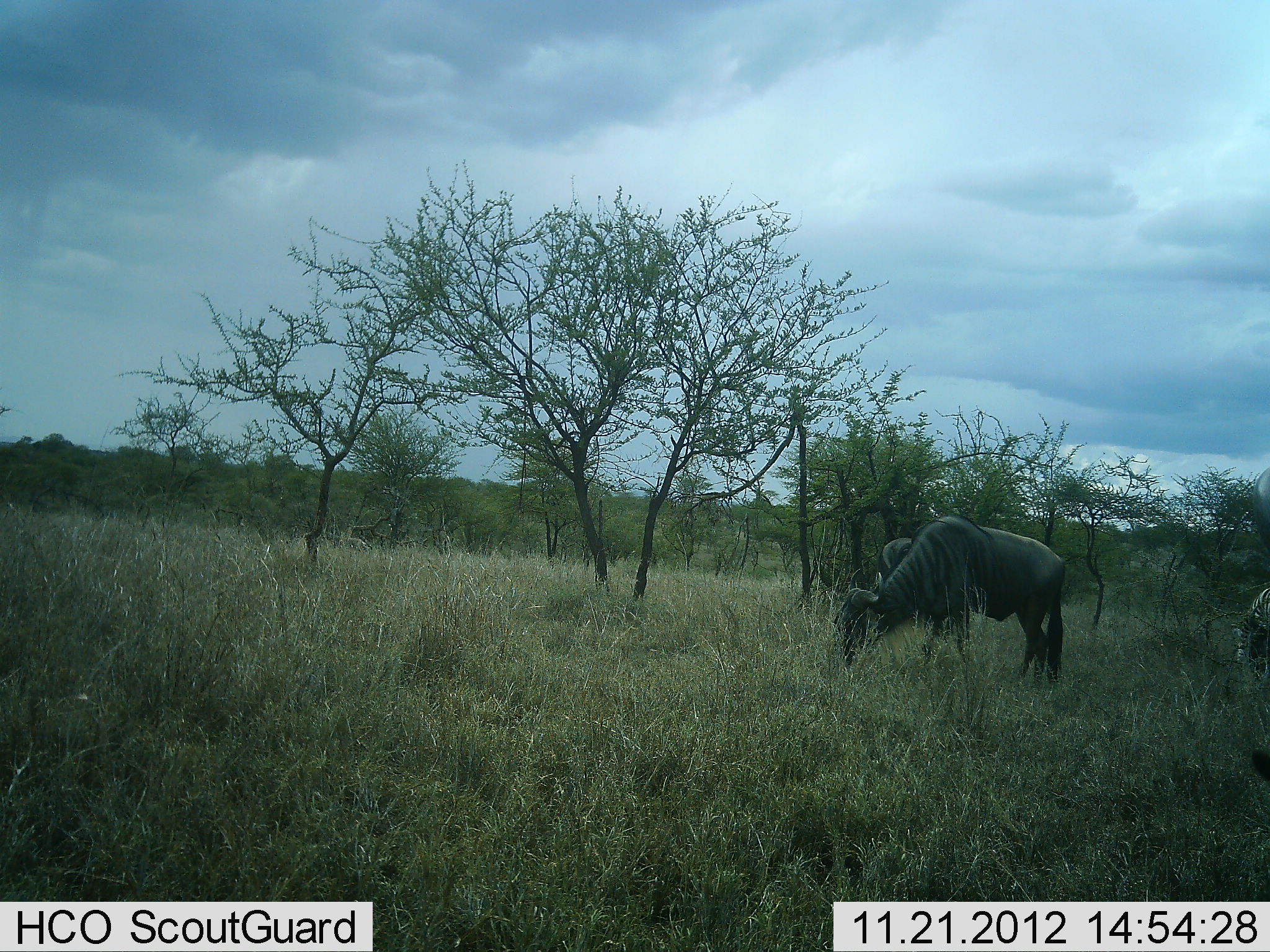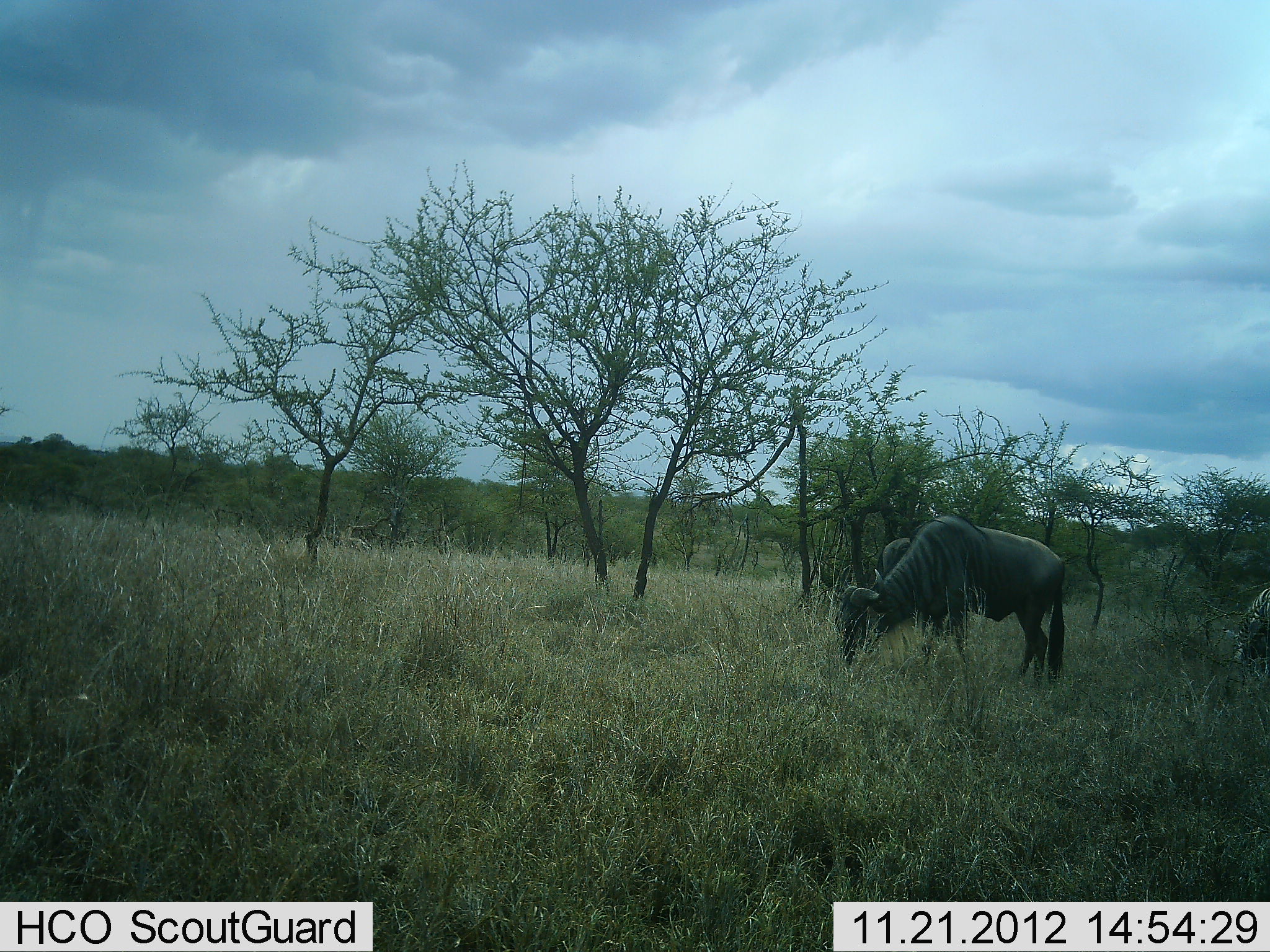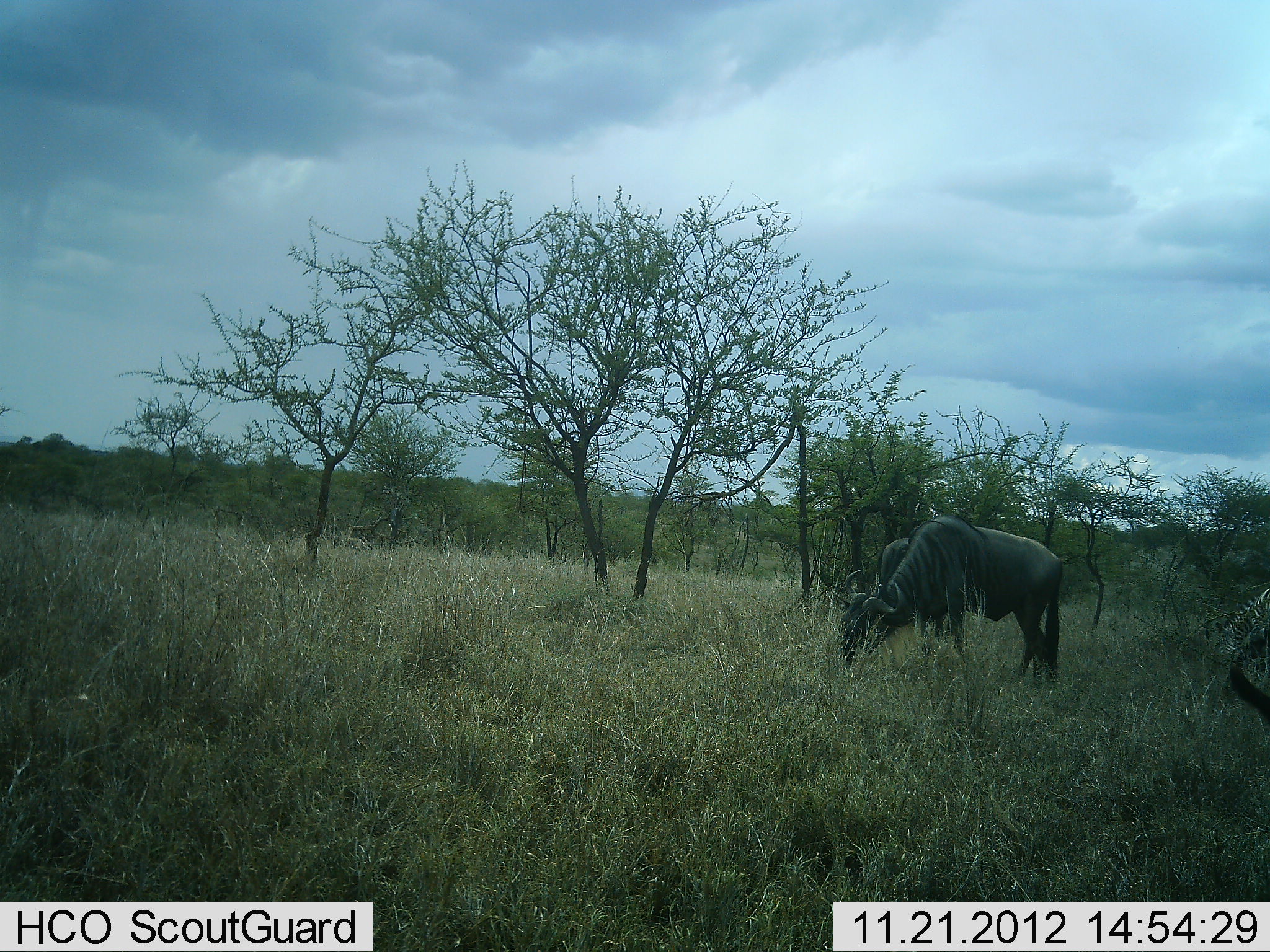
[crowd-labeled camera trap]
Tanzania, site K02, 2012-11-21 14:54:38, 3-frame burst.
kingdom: Animalia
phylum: Chordata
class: Mammalia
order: Artiodactyla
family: Bovidae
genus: Connochaetes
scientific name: Connochaetes taurinus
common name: blue wildebeest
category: wildebeest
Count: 3.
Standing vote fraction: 27%.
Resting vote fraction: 0%.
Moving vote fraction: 13%.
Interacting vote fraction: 0%.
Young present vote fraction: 0%.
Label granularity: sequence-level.